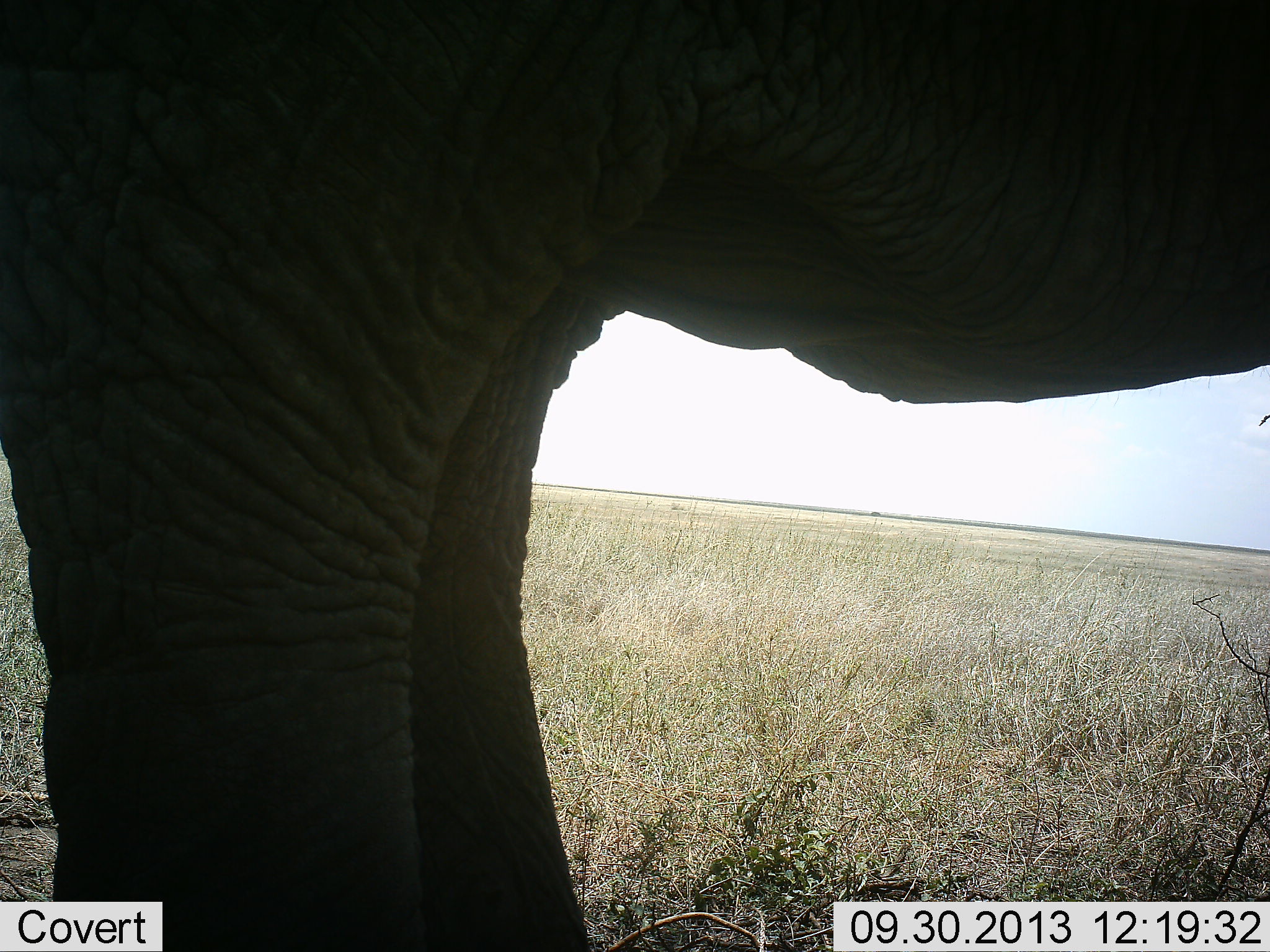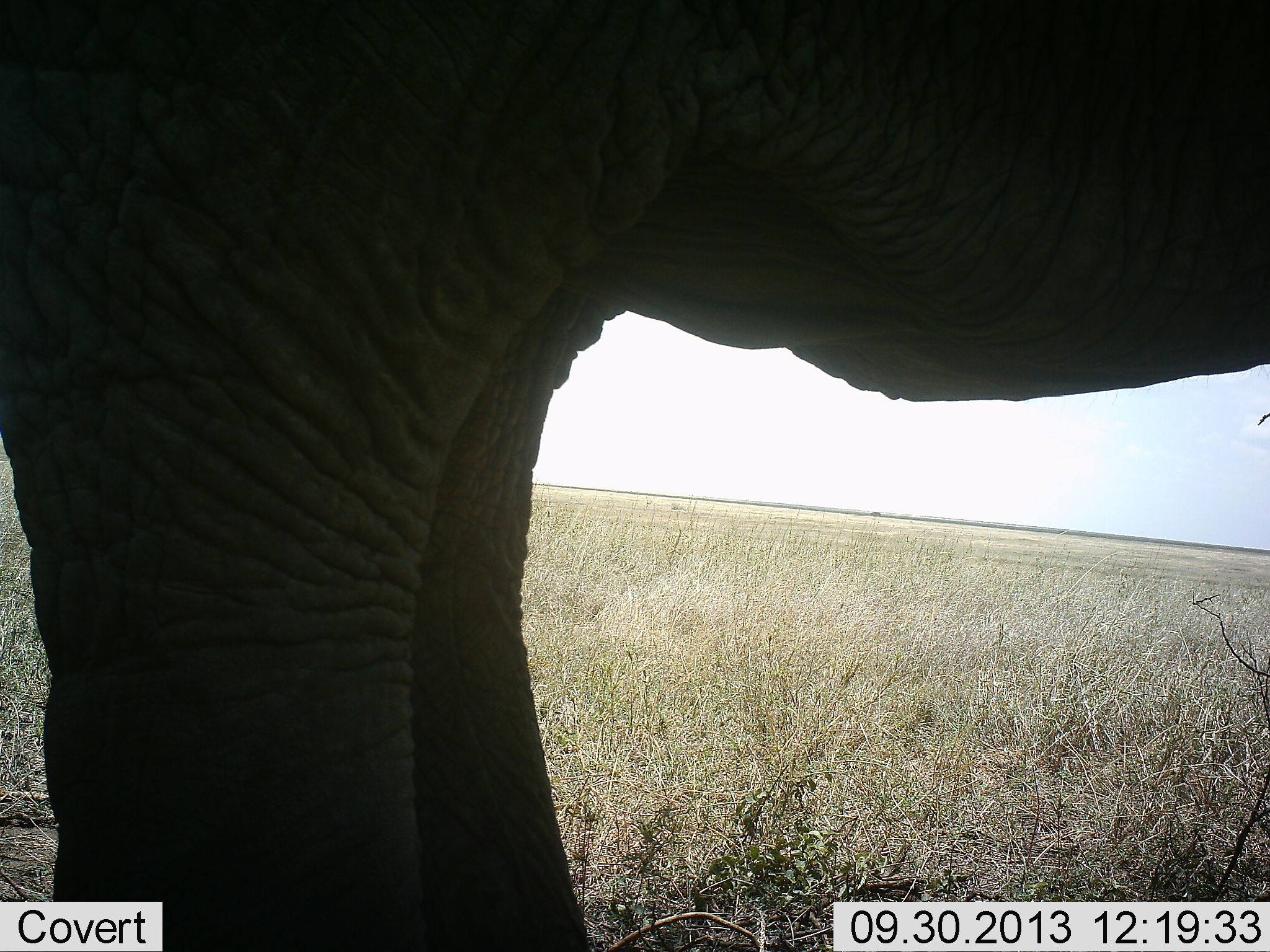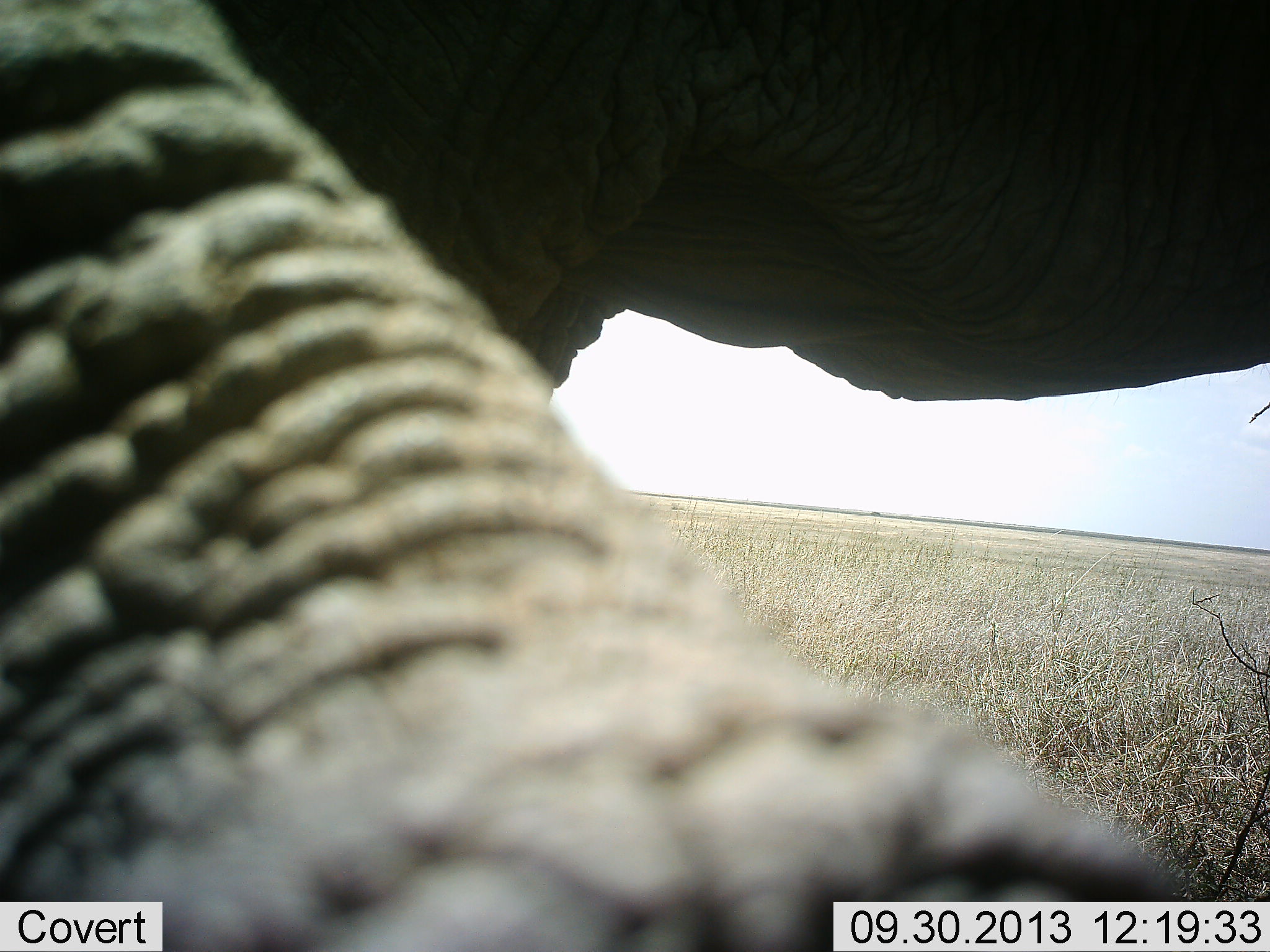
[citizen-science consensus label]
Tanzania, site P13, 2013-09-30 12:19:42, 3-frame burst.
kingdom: Animalia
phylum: Chordata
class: Mammalia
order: Proboscidea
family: Elephantidae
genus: Loxodonta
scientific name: Loxodonta africana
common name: african bush elephant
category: elephant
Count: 1.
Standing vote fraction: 100%.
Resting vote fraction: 0%.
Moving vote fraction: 0%.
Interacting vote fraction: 20%.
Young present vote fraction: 0%.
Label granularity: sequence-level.